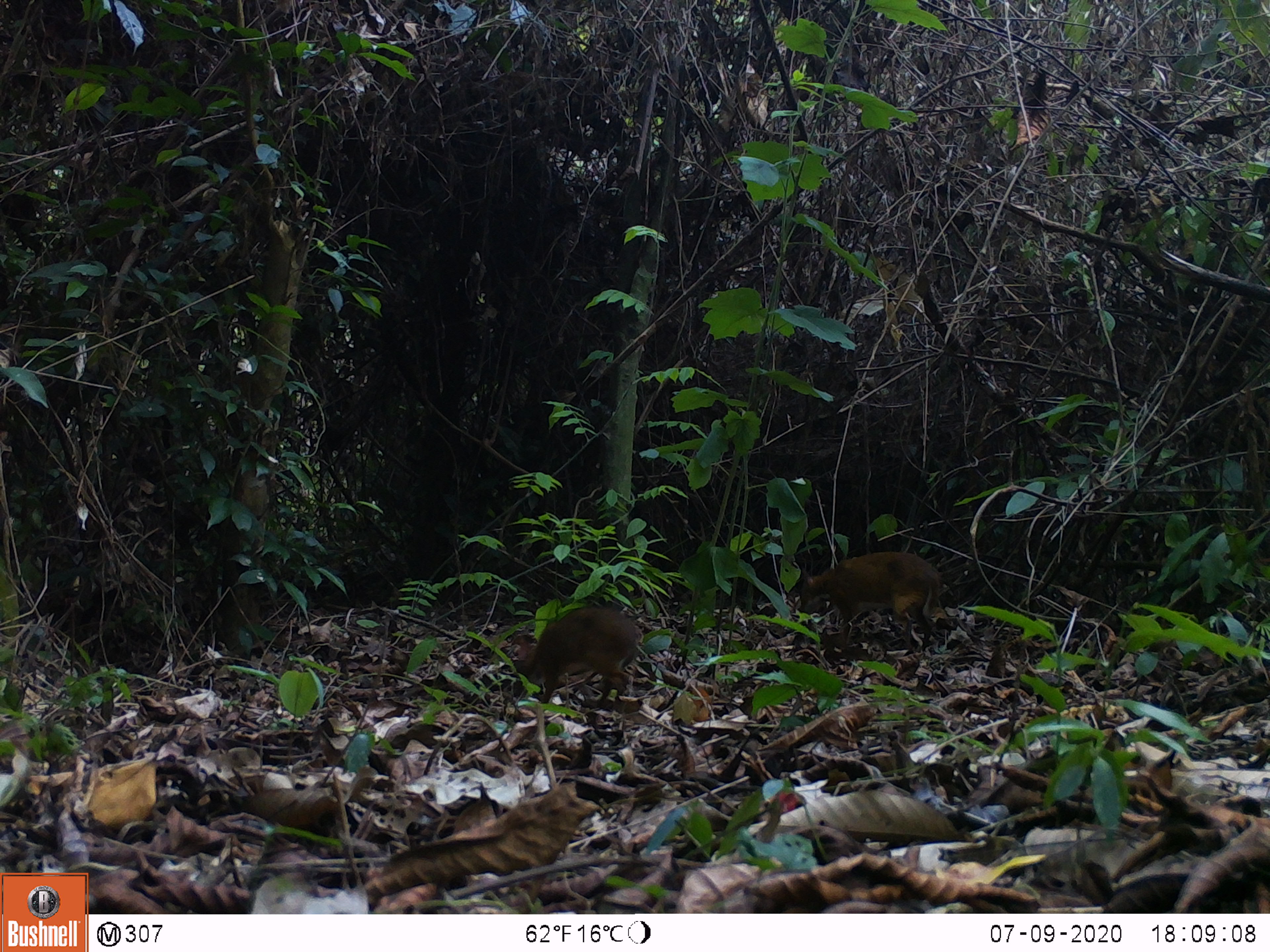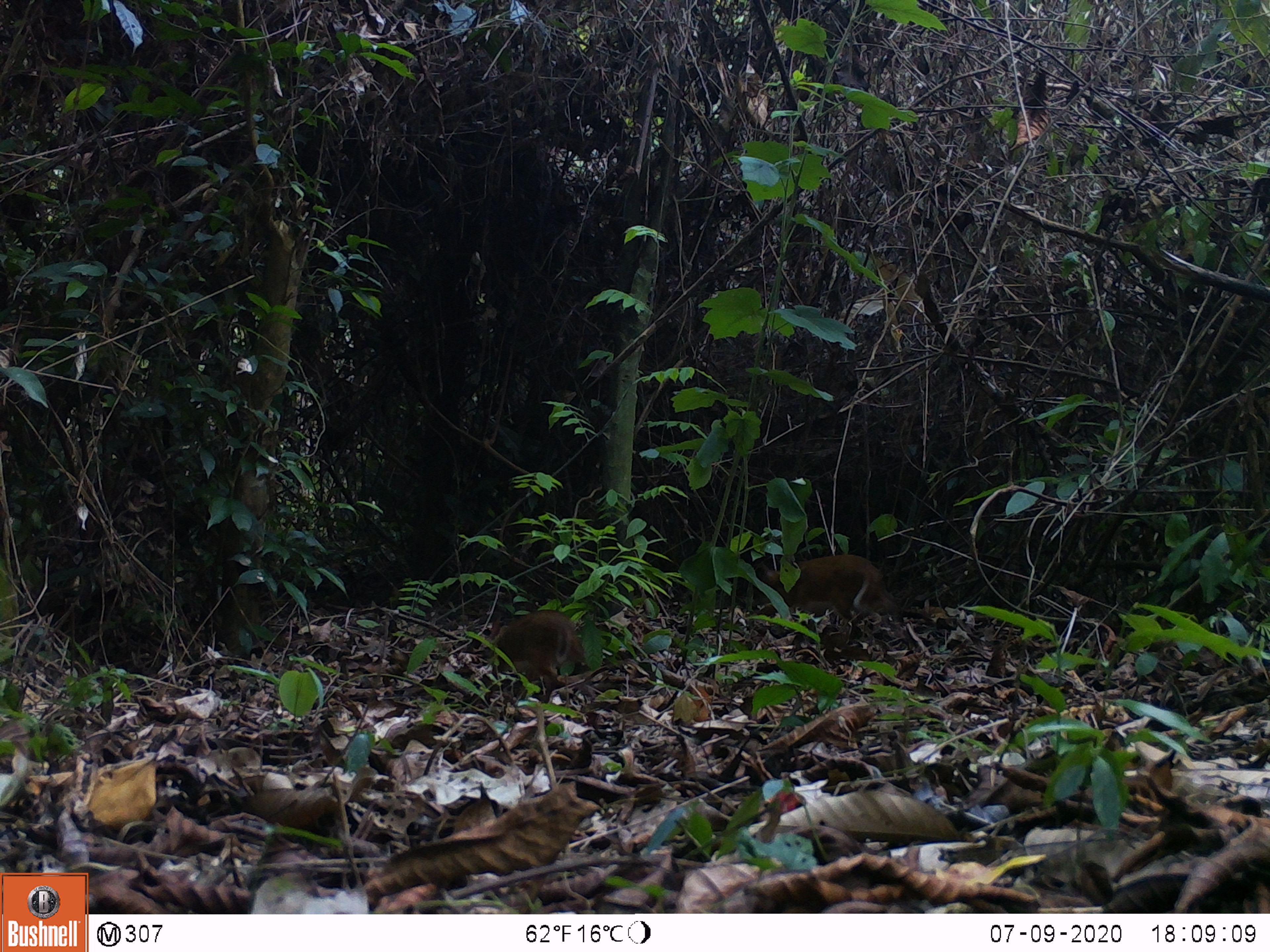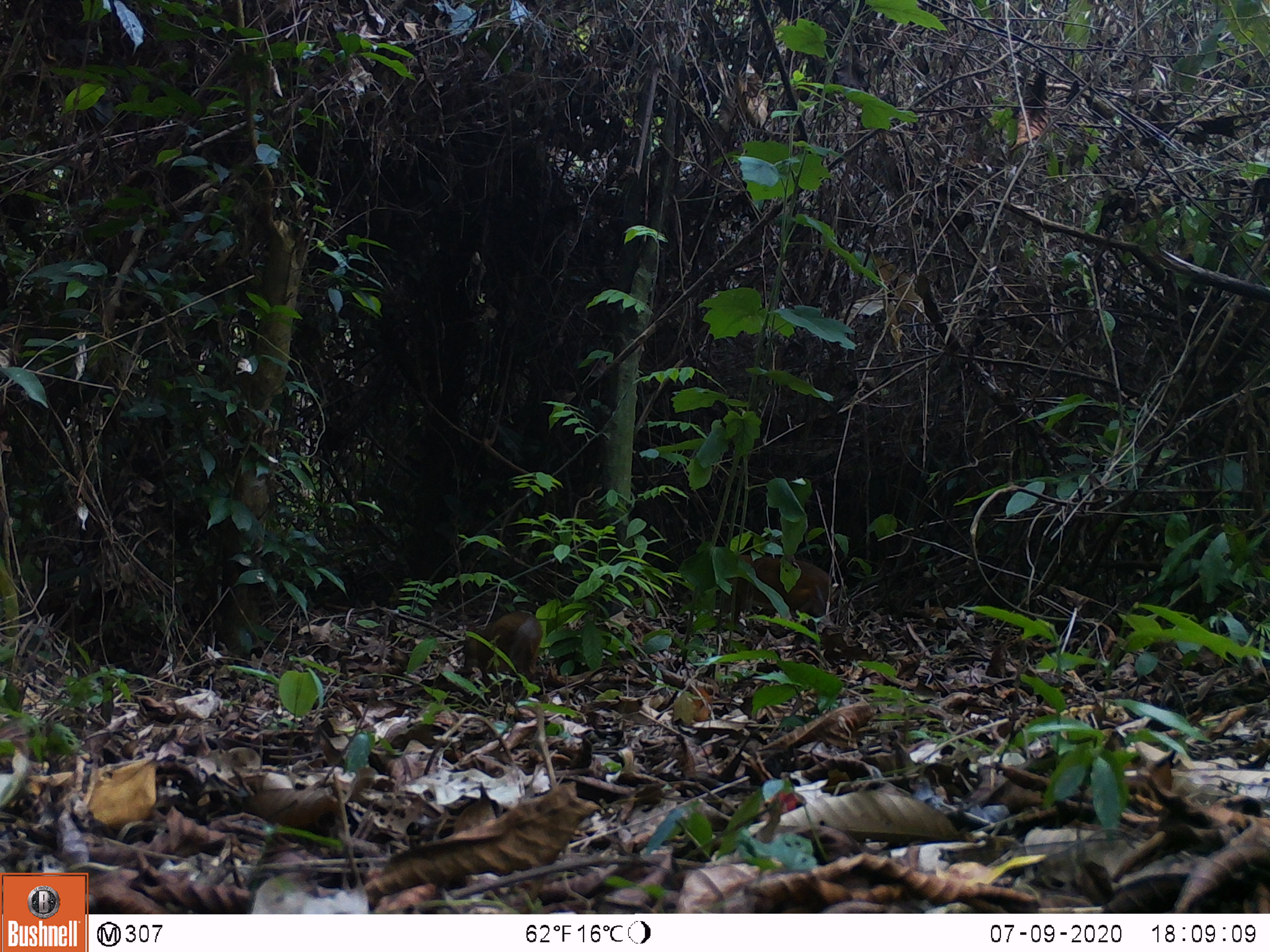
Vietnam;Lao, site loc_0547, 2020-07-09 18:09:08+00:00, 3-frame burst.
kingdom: Animalia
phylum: Chordata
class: Mammalia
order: Artiodactyla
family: Tragulidae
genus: Moschiola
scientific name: Moschiola meminna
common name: chevrotain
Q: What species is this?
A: Chevrotain (Moschiola meminna).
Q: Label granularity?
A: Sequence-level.